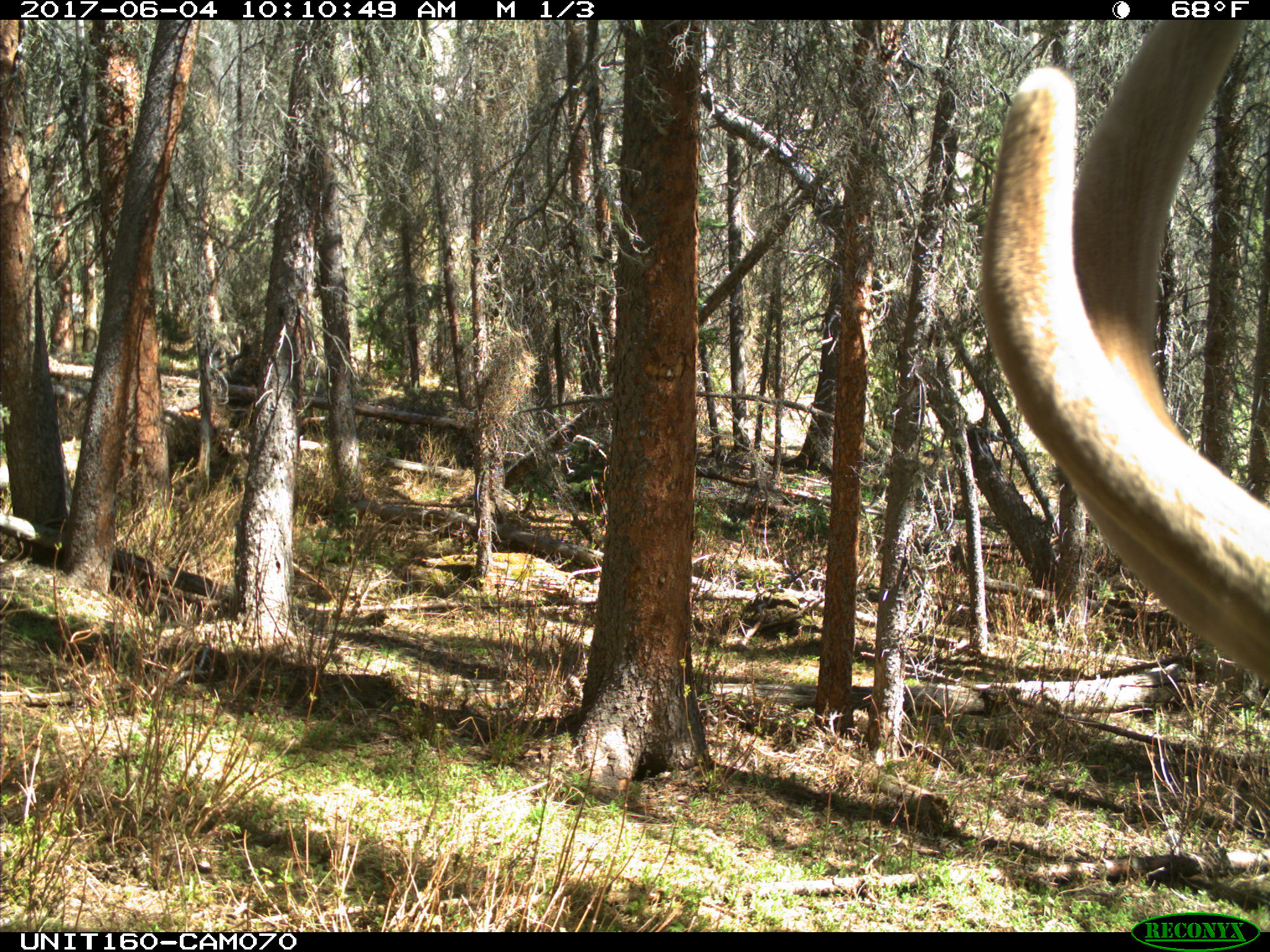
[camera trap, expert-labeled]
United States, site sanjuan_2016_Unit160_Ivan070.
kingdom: Animalia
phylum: Chordata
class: Mammalia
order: Artiodactyla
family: Cervidae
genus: Cervus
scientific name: Cervus elaphus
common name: red deer